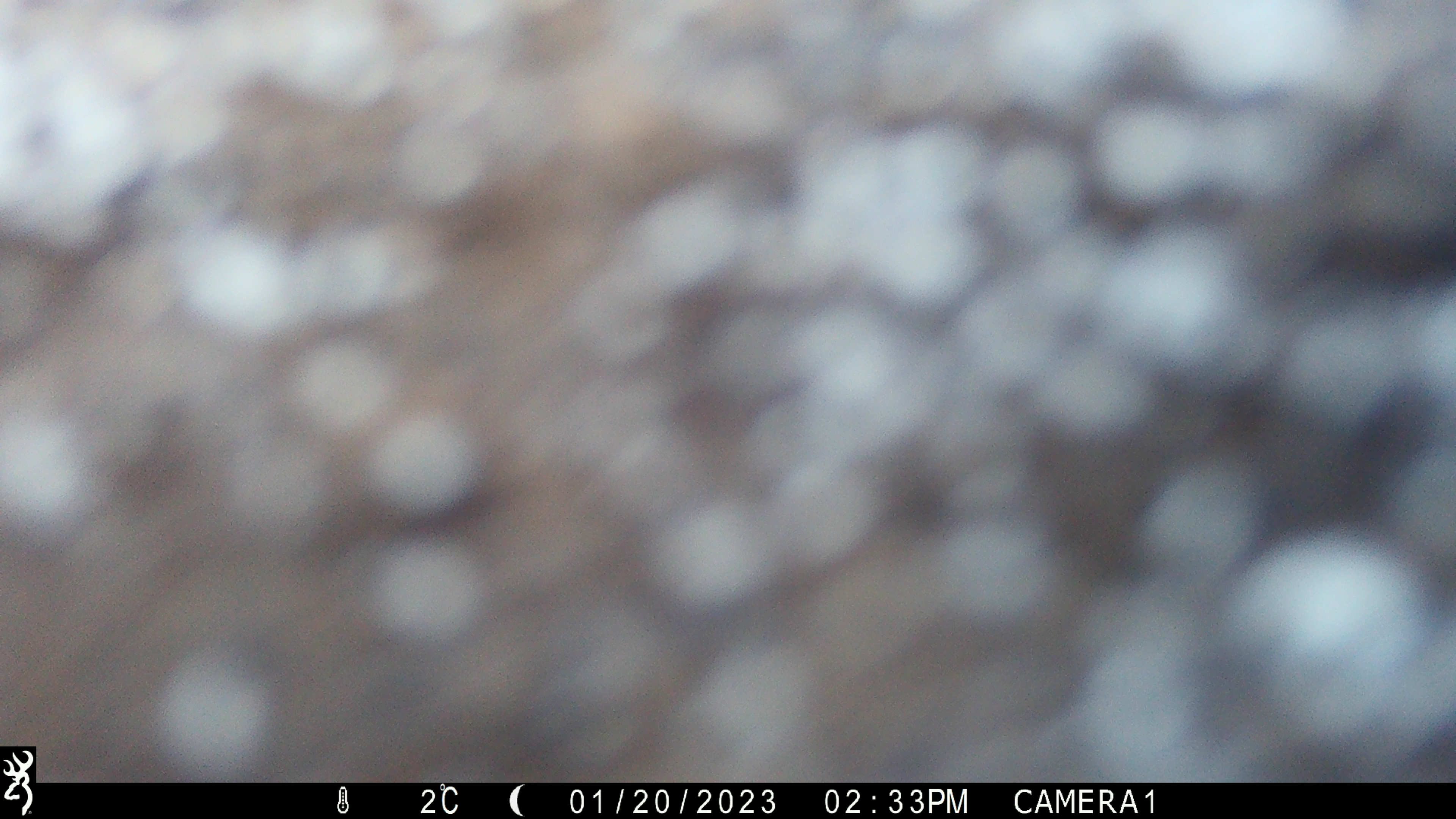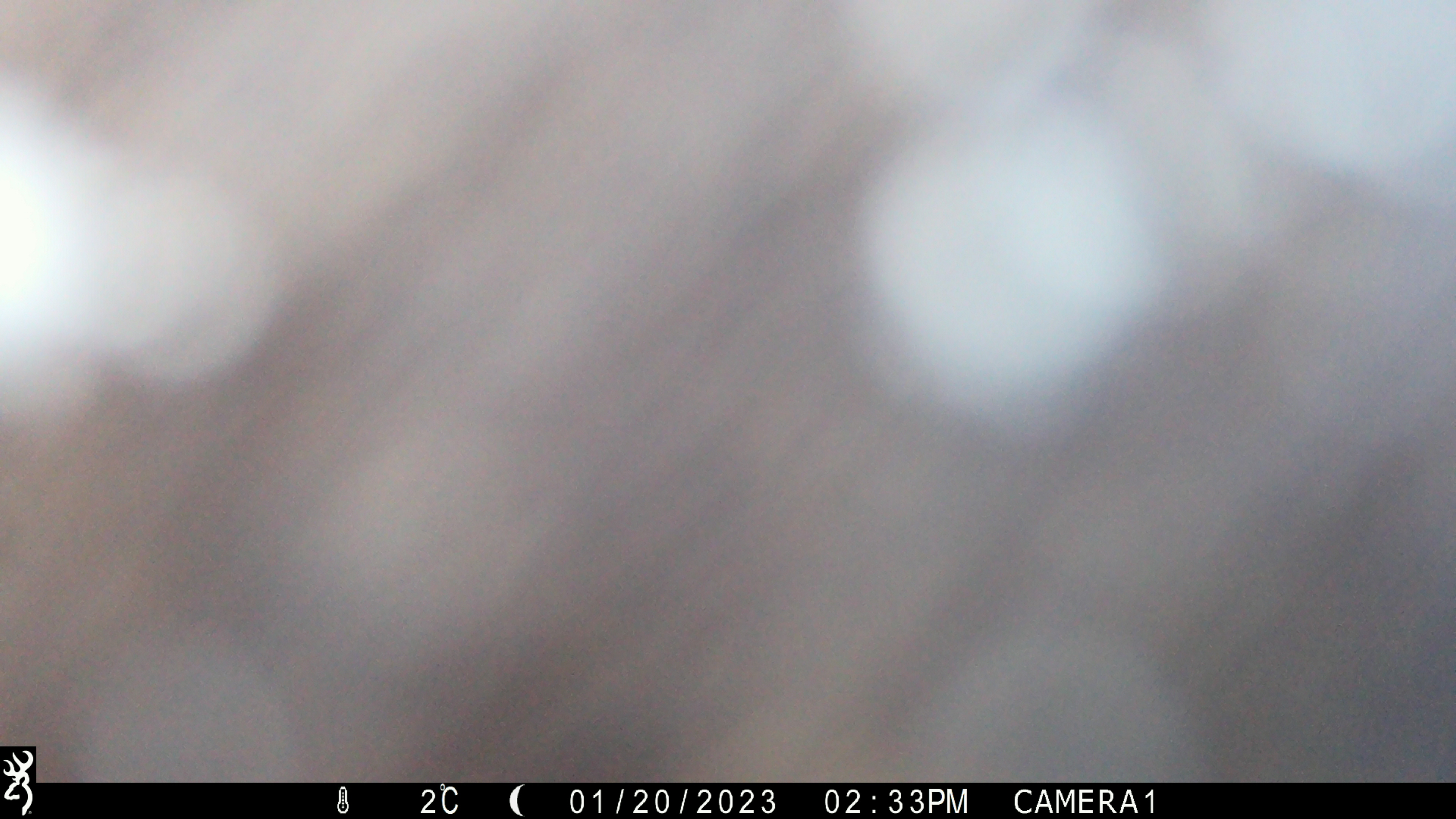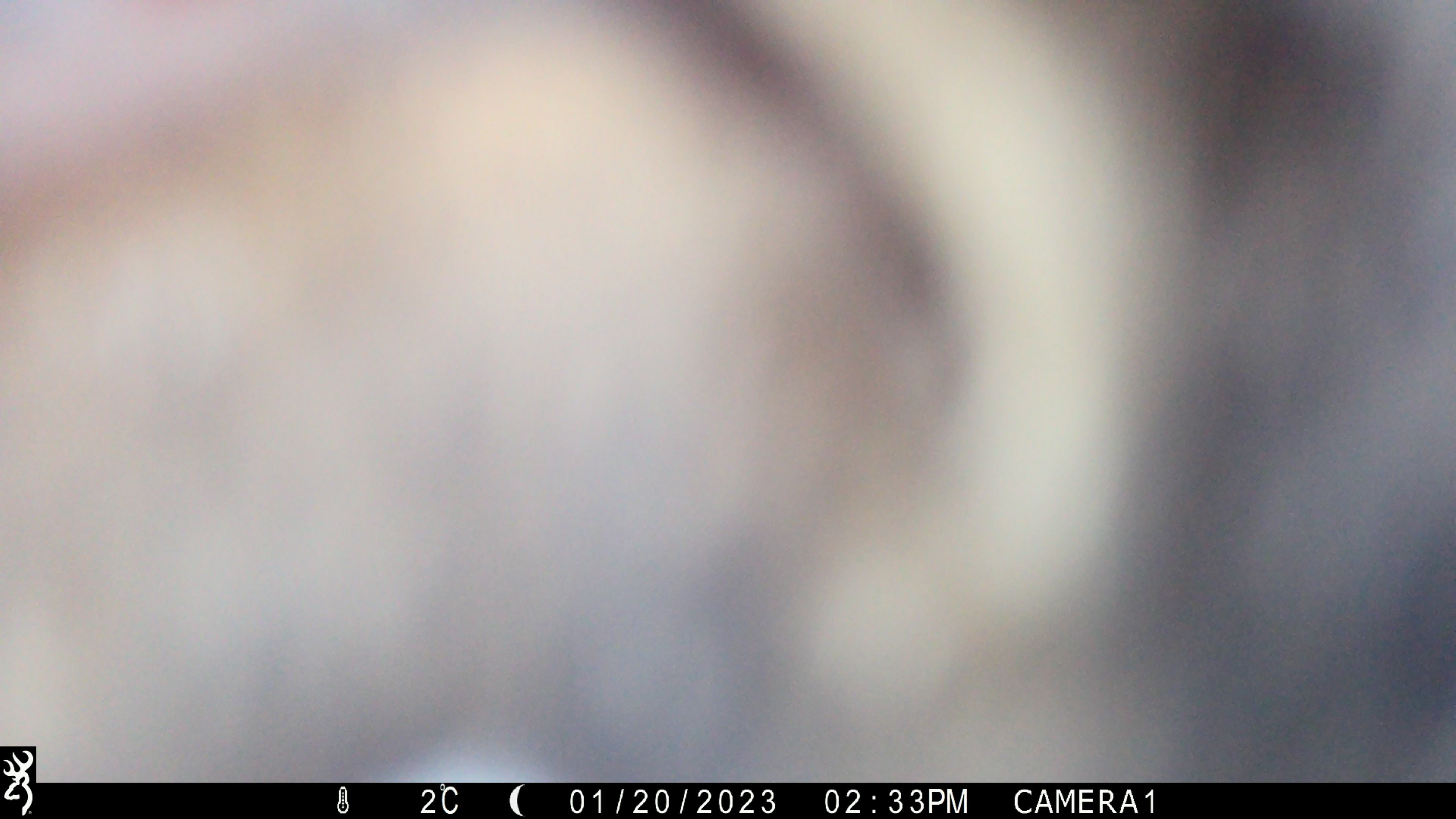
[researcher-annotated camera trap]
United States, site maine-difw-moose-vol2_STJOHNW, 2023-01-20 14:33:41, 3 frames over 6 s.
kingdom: Animalia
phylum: Chordata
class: Mammalia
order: Artiodactyla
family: Cervidae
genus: Alces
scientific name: Alces alces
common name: moose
Moose (Alces alces).